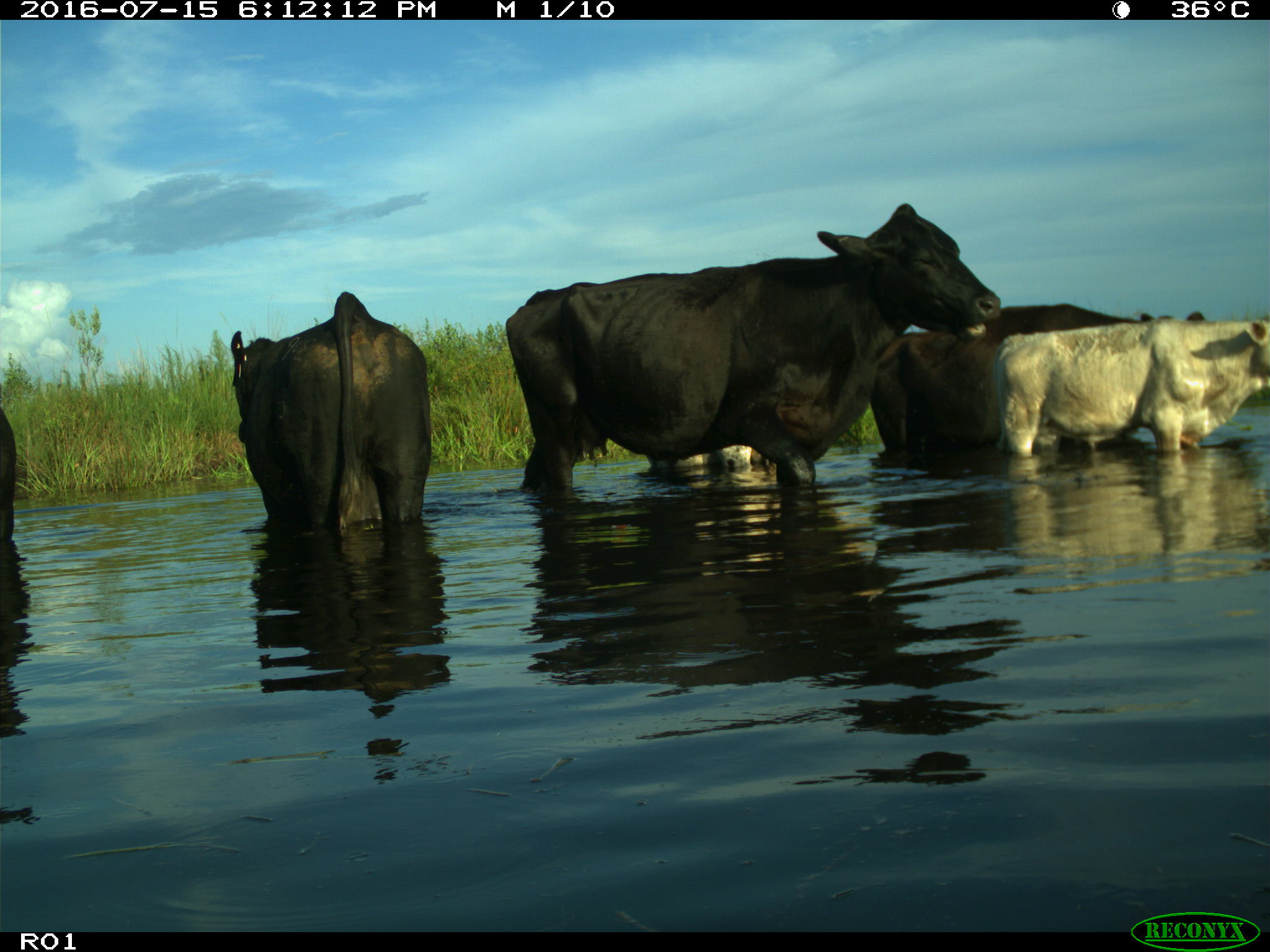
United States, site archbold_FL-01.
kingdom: Animalia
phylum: Chordata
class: Mammalia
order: Artiodactyla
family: Bovidae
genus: Bos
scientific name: Bos taurus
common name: domestic cow